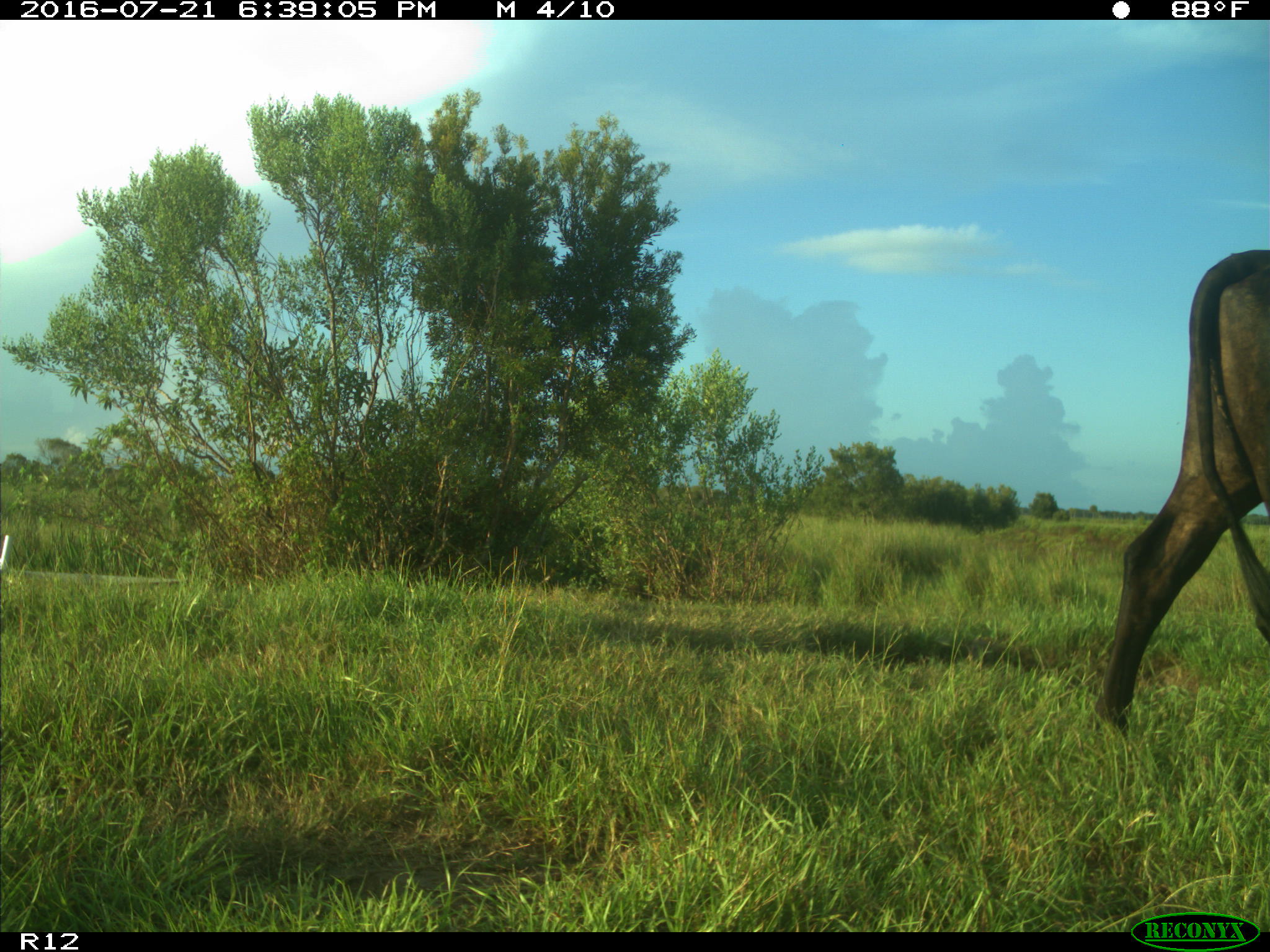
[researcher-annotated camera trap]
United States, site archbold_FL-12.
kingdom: Animalia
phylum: Chordata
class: Mammalia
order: Artiodactyla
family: Bovidae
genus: Bos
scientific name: Bos taurus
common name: domestic cow